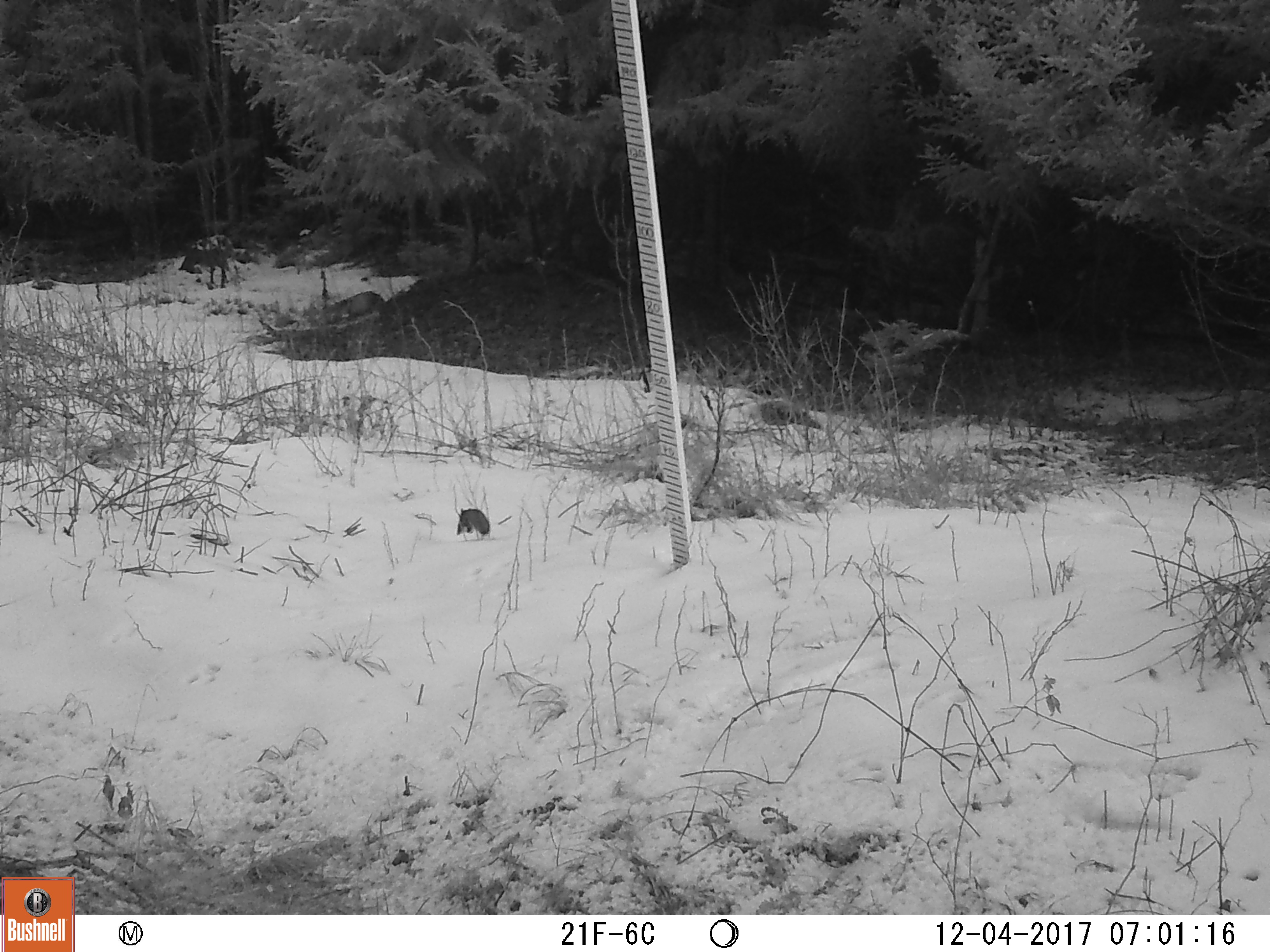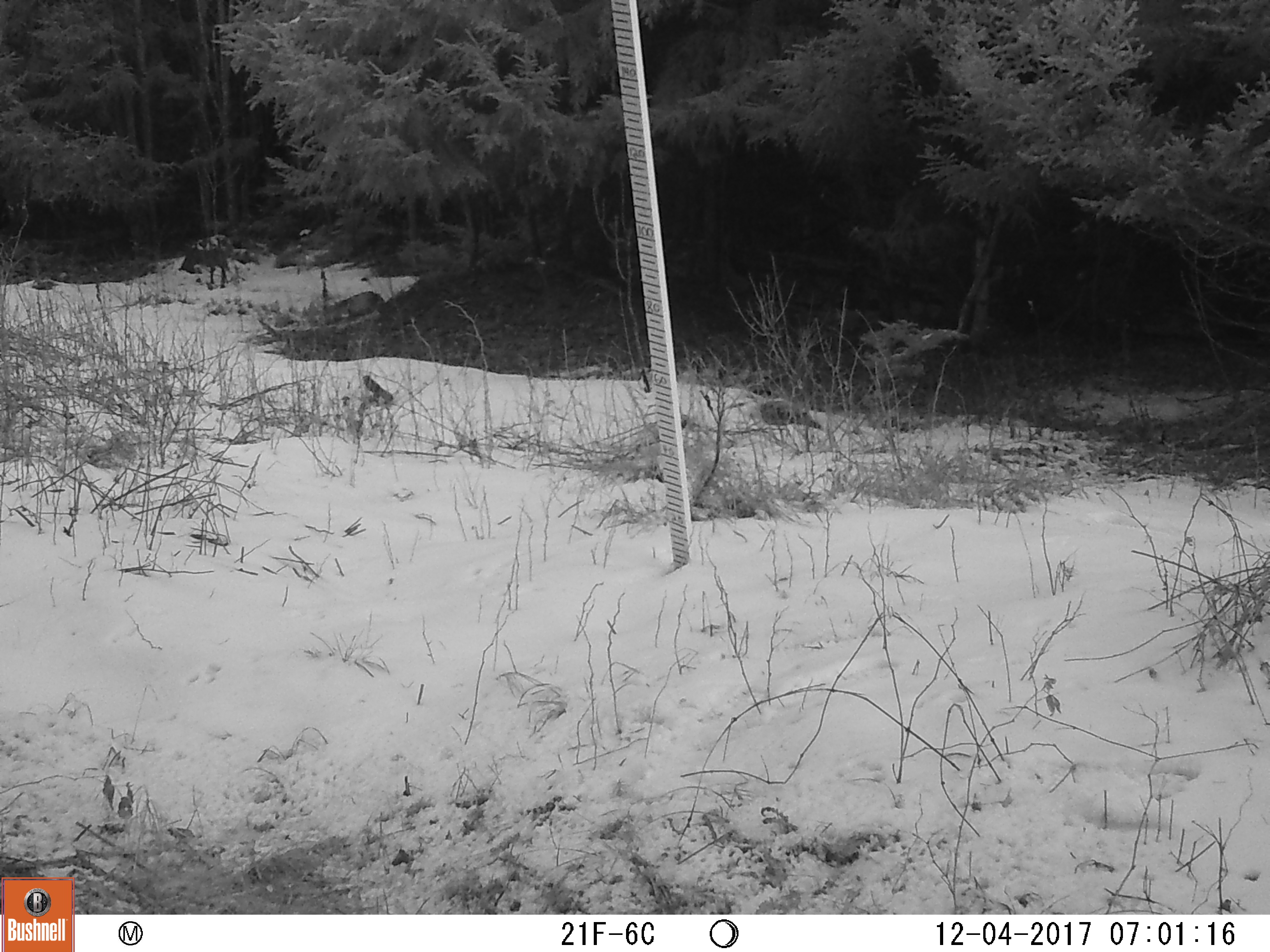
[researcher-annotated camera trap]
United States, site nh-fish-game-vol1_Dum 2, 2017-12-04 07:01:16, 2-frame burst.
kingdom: Animalia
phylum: Chordata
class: Mammalia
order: Rodentia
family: Sciuridae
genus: Tamiasciurus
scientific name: Tamiasciurus hudsonicus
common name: red squirrel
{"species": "red squirrel (Tamiasciurus hudsonicus)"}